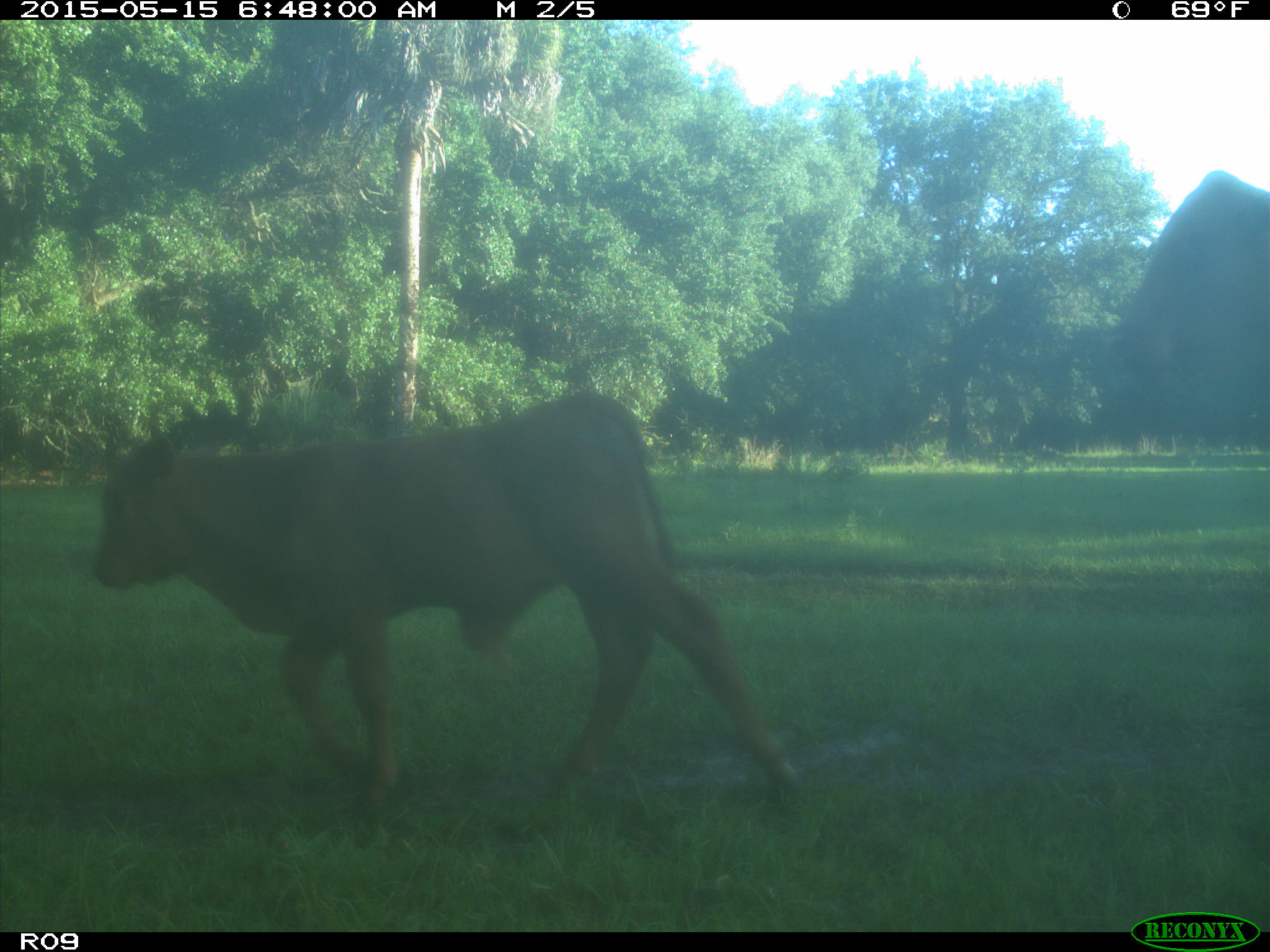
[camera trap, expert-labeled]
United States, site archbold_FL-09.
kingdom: Animalia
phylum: Chordata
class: Mammalia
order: Artiodactyla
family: Bovidae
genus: Bos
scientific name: Bos taurus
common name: domestic cow